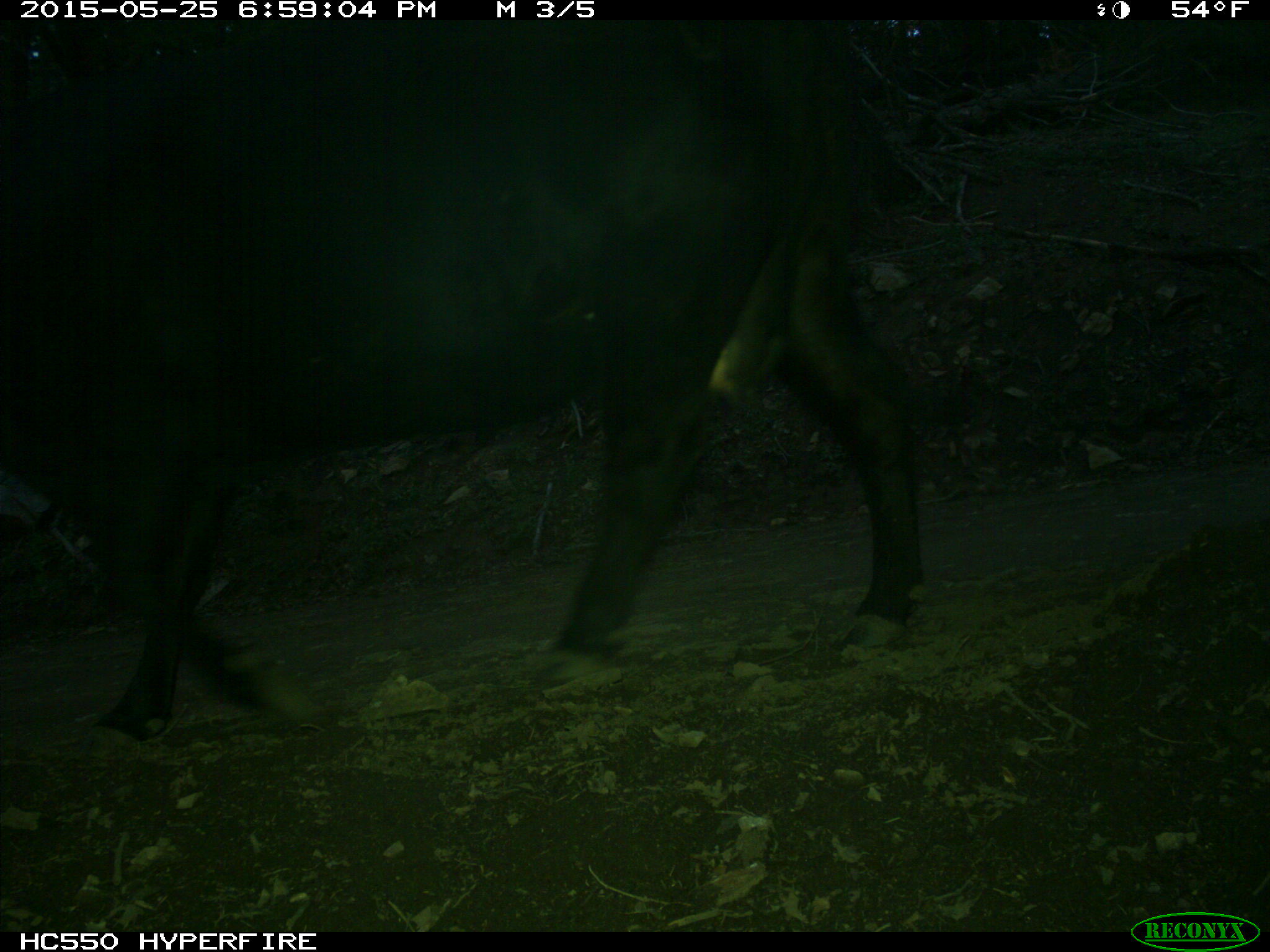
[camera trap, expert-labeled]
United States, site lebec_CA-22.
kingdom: Animalia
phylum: Chordata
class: Mammalia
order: Artiodactyla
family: Bovidae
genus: Bos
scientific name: Bos taurus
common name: domestic cow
Bos taurus (domestic cow).